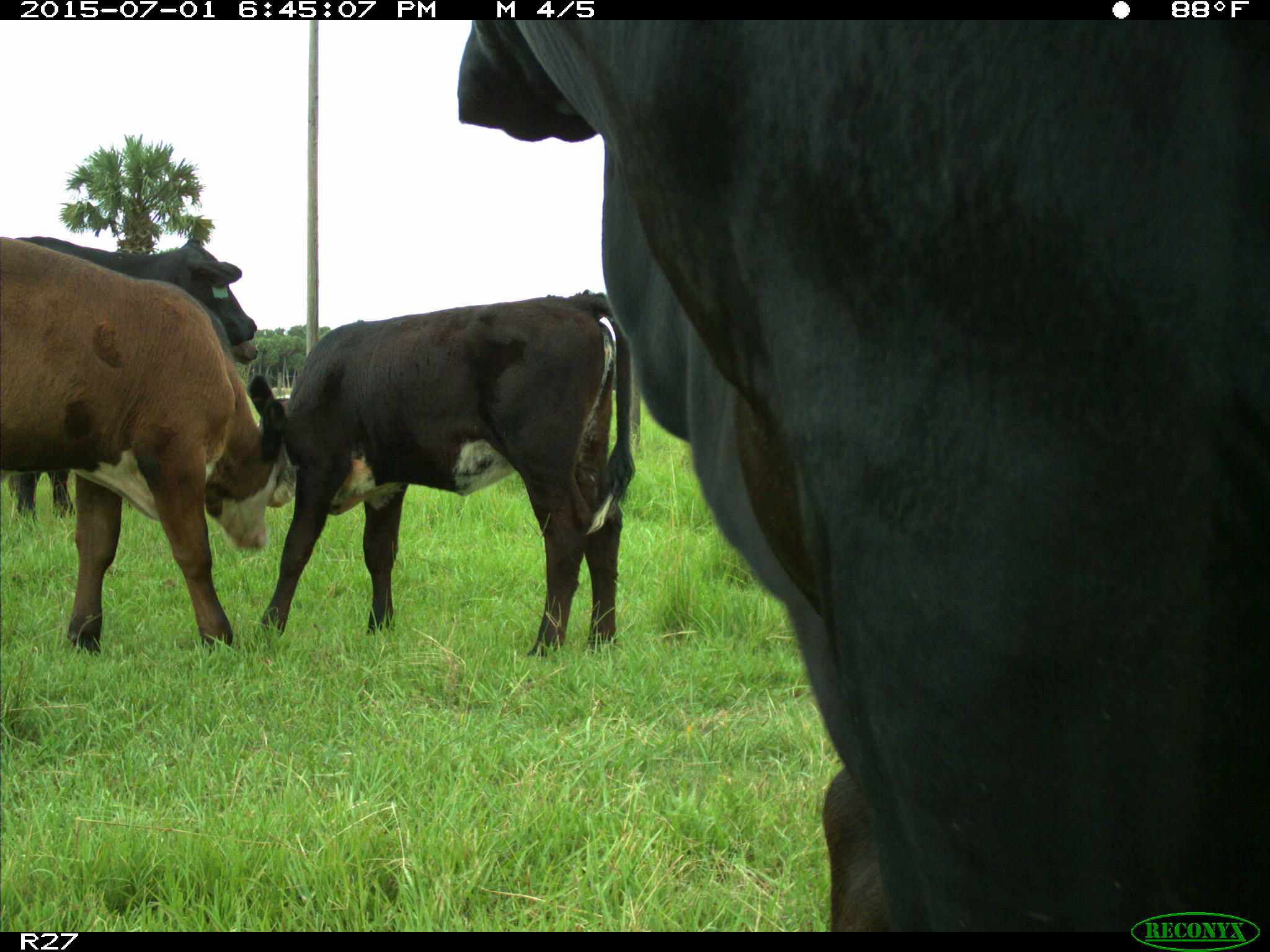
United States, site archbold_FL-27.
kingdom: Animalia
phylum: Chordata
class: Mammalia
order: Artiodactyla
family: Bovidae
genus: Bos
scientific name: Bos taurus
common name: domestic cow